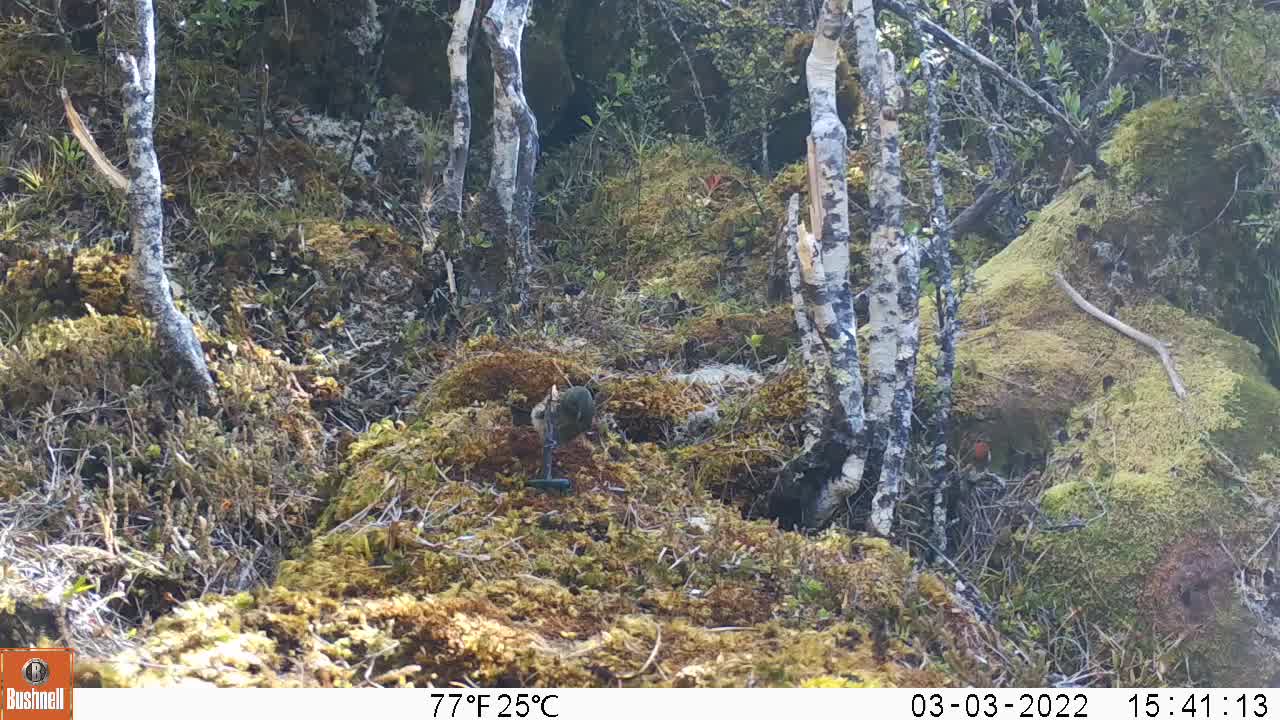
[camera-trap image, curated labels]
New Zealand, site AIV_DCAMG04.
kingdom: Animalia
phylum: Chordata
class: Aves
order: Passeriformes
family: Meliphagidae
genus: Anthornis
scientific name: Anthornis melanura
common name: new zealand bellbird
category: bellbird